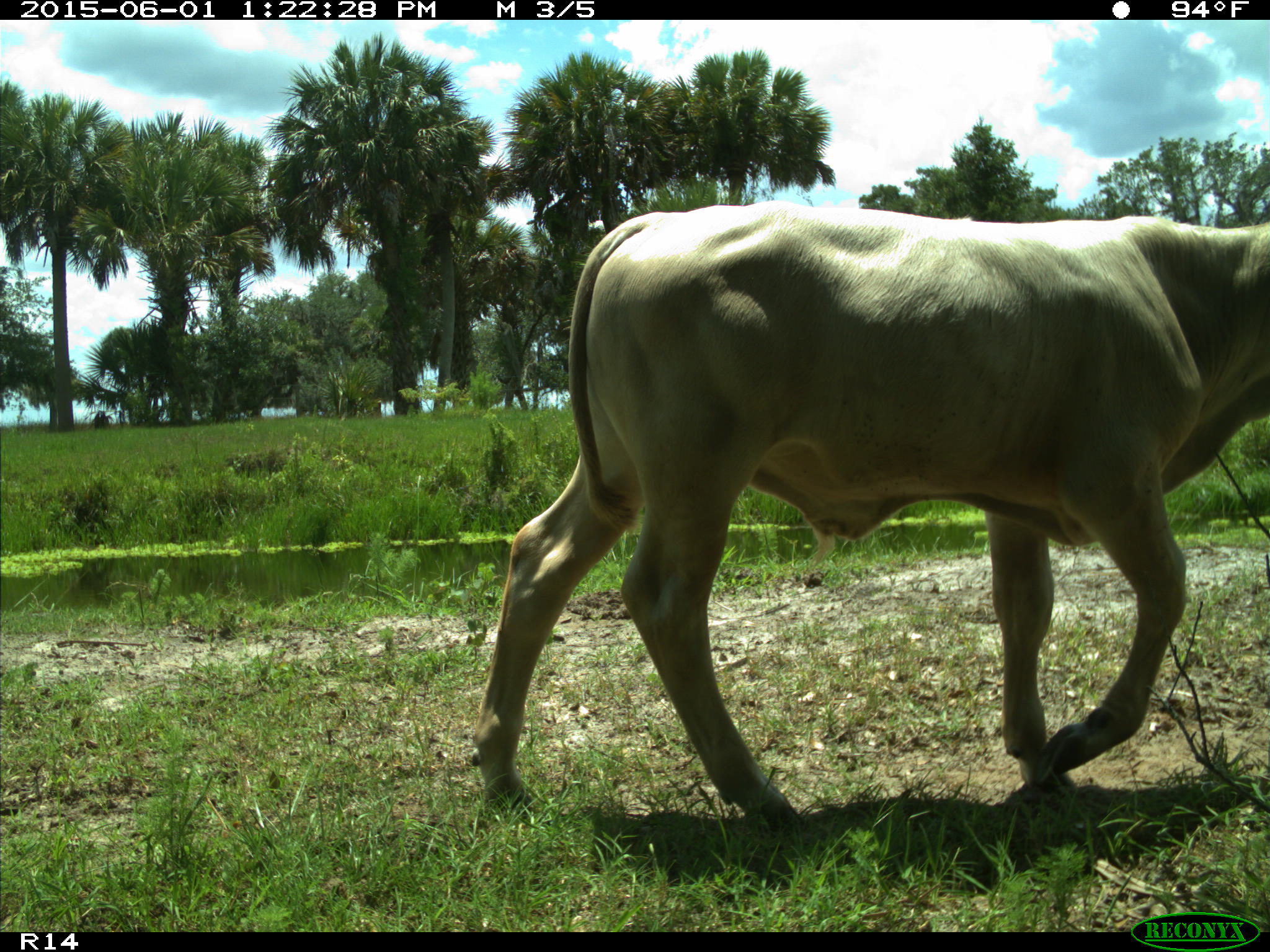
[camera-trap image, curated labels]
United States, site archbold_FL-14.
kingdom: Animalia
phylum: Chordata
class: Mammalia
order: Artiodactyla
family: Bovidae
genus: Bos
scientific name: Bos taurus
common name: domestic cow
Bos taurus (domestic cow).